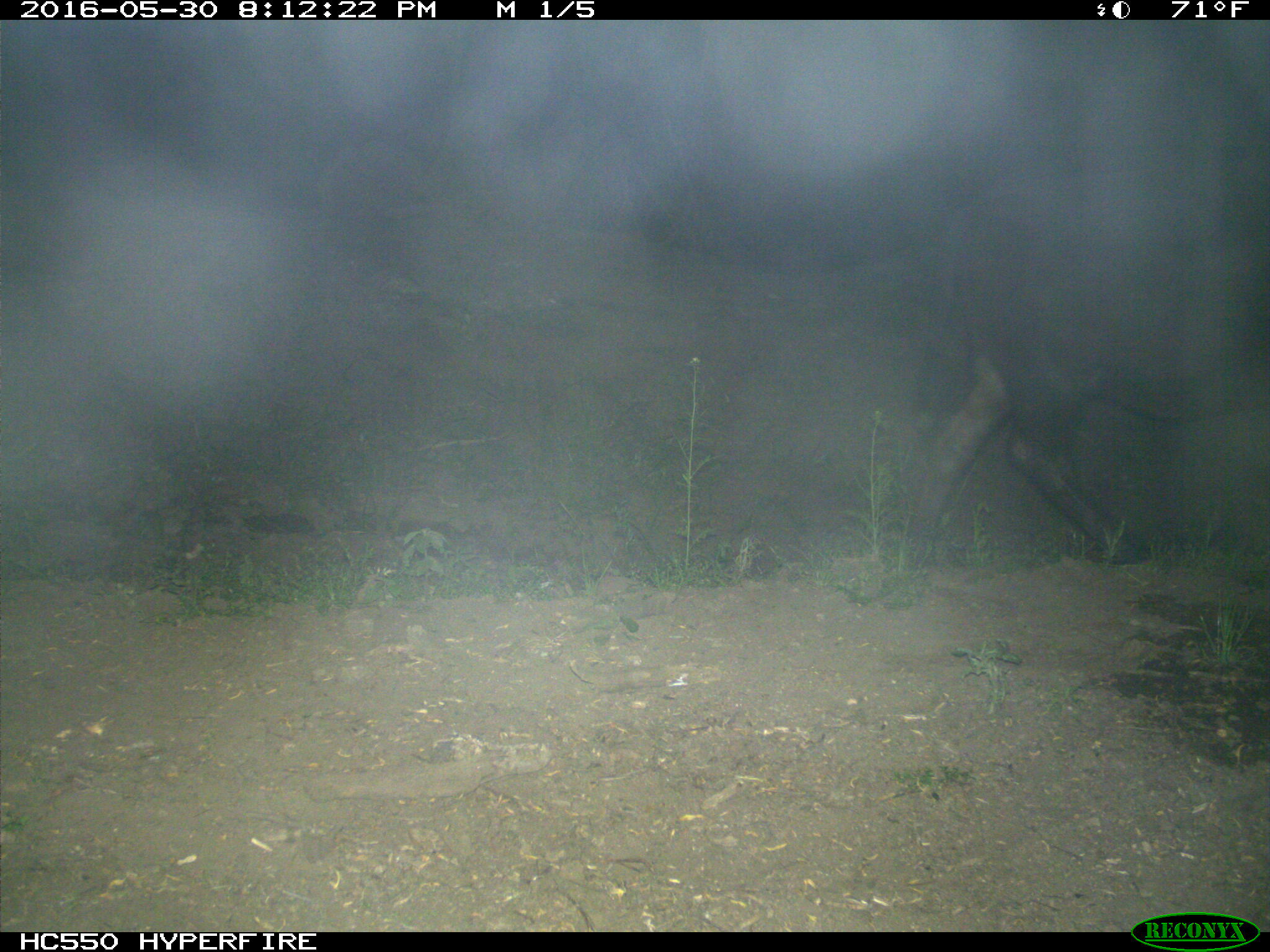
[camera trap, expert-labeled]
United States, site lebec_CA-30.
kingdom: Animalia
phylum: Chordata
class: Mammalia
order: Artiodactyla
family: Bovidae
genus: Bos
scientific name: Bos taurus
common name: domestic cow